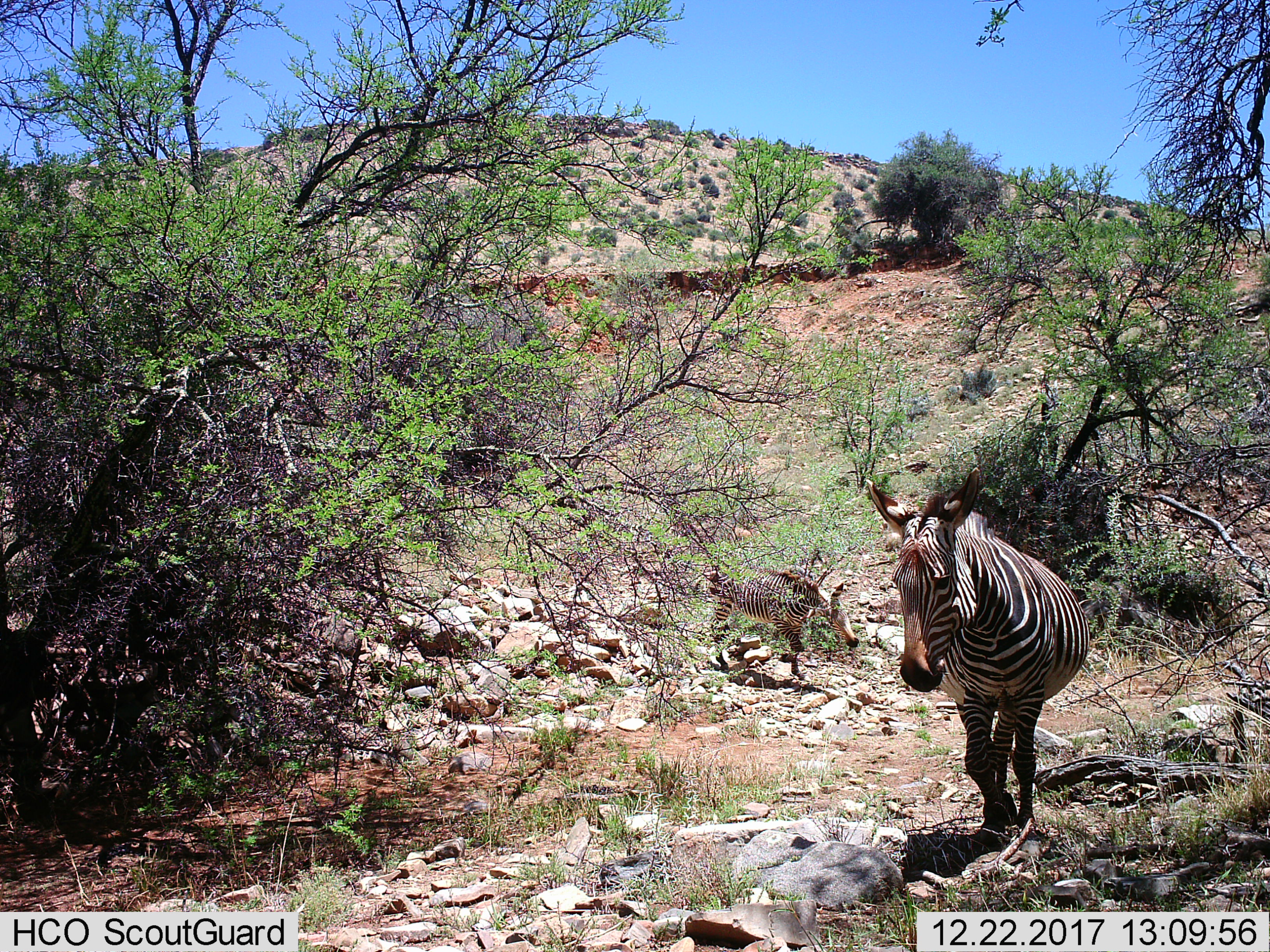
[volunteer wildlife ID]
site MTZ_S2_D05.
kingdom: Animalia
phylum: Chordata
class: Mammalia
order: Perissodactyla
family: Equidae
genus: Equus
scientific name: Equus zebra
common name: mountain zebra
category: zebramountain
Zebramountain (mountain zebra) (Equus zebra), count 2. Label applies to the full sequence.